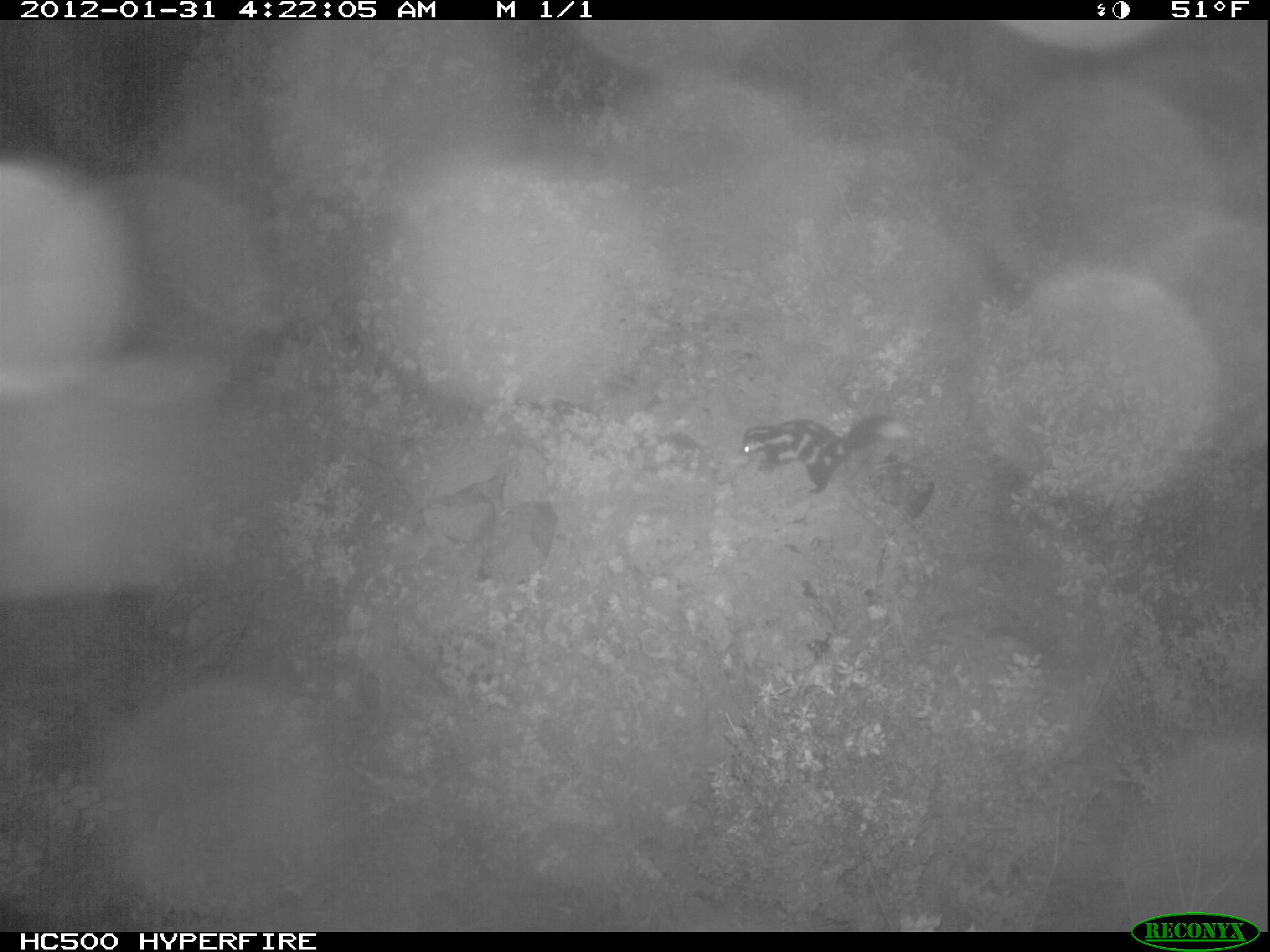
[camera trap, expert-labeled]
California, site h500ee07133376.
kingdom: Animalia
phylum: Chordata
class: Mammalia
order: Carnivora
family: Mephitidae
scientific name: Mephitidae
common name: skunk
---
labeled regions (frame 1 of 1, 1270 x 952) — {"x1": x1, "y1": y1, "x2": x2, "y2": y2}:
skunk: {"x1": 737, "y1": 413, "x2": 917, "y2": 496}